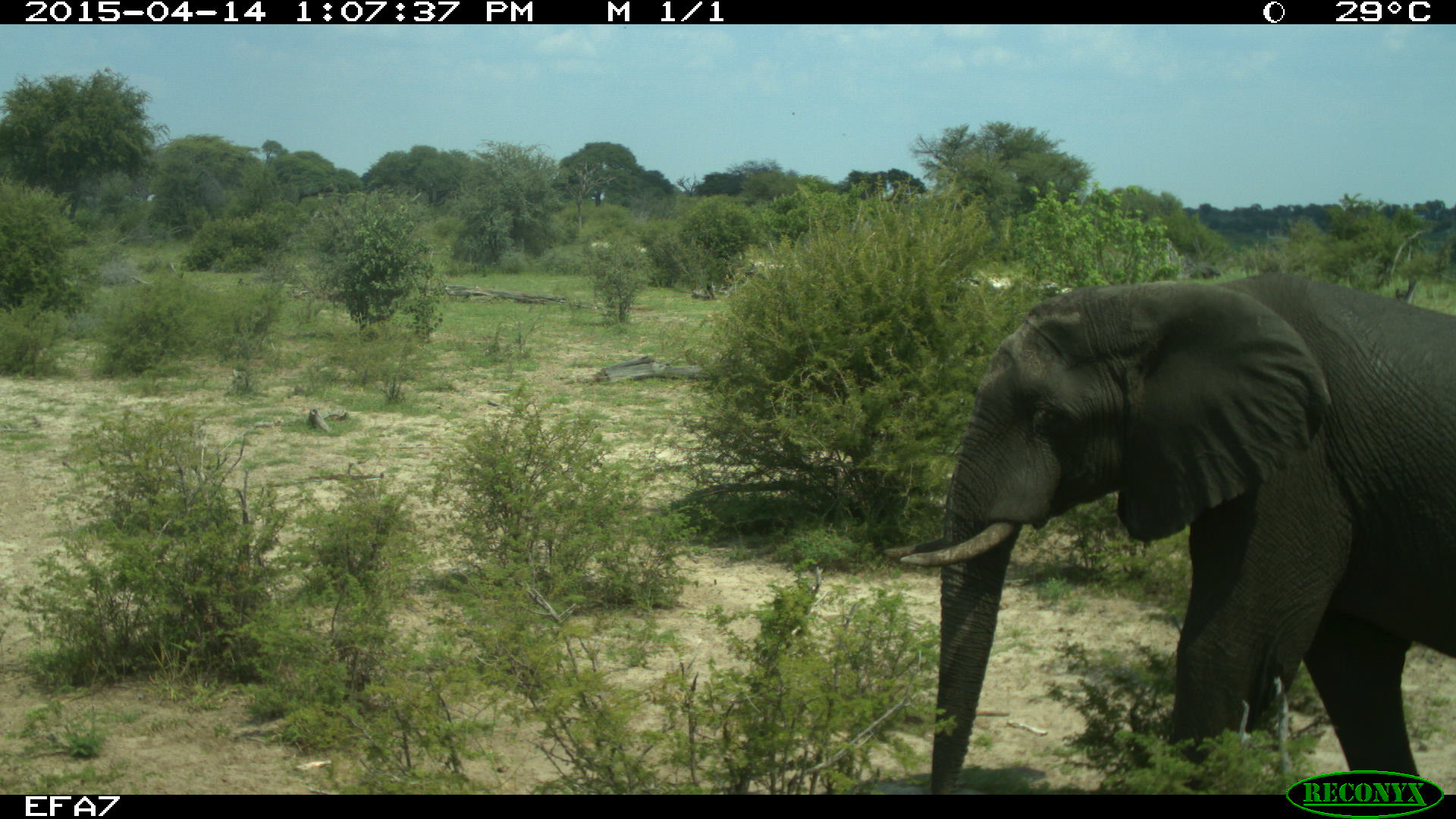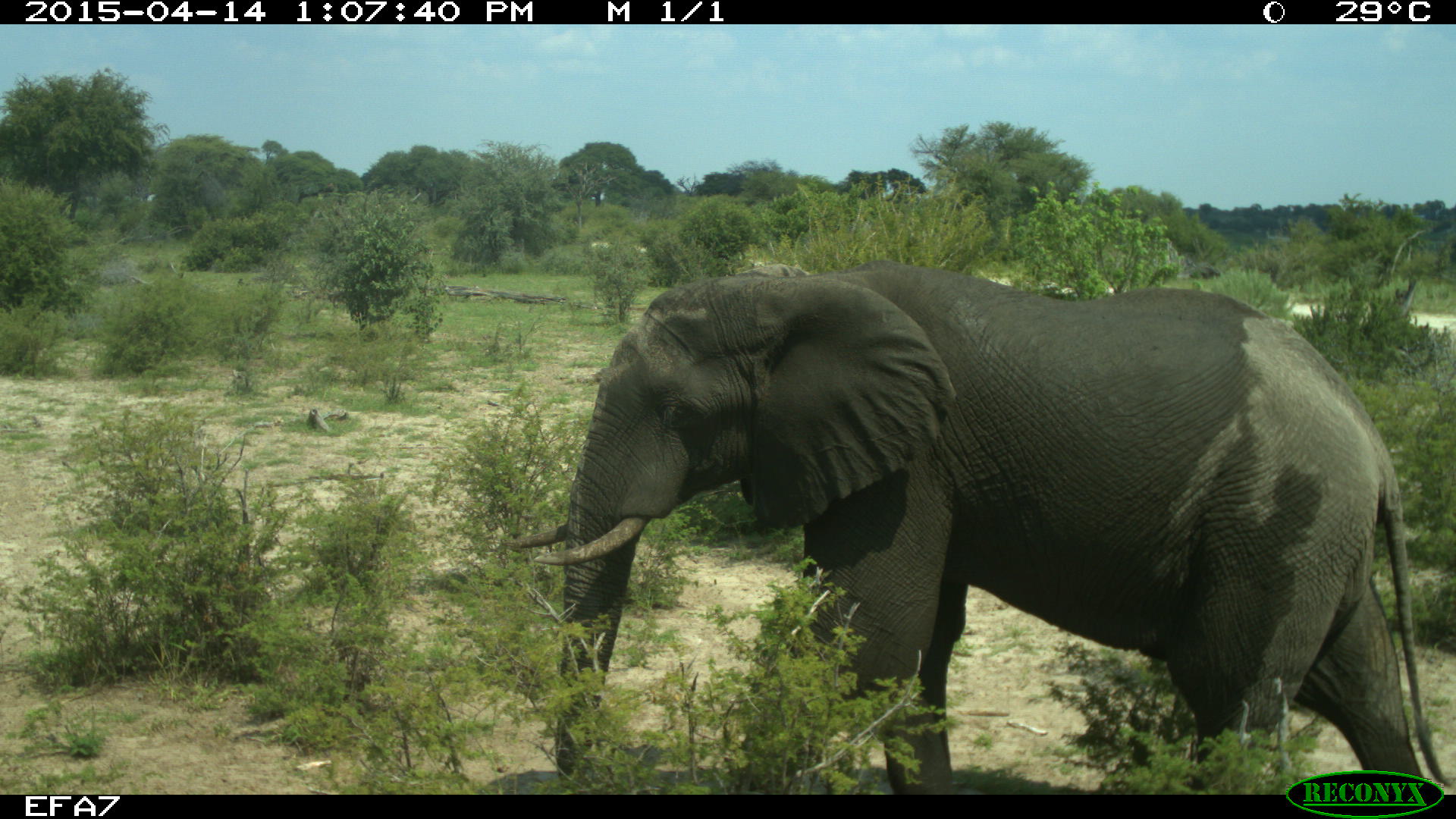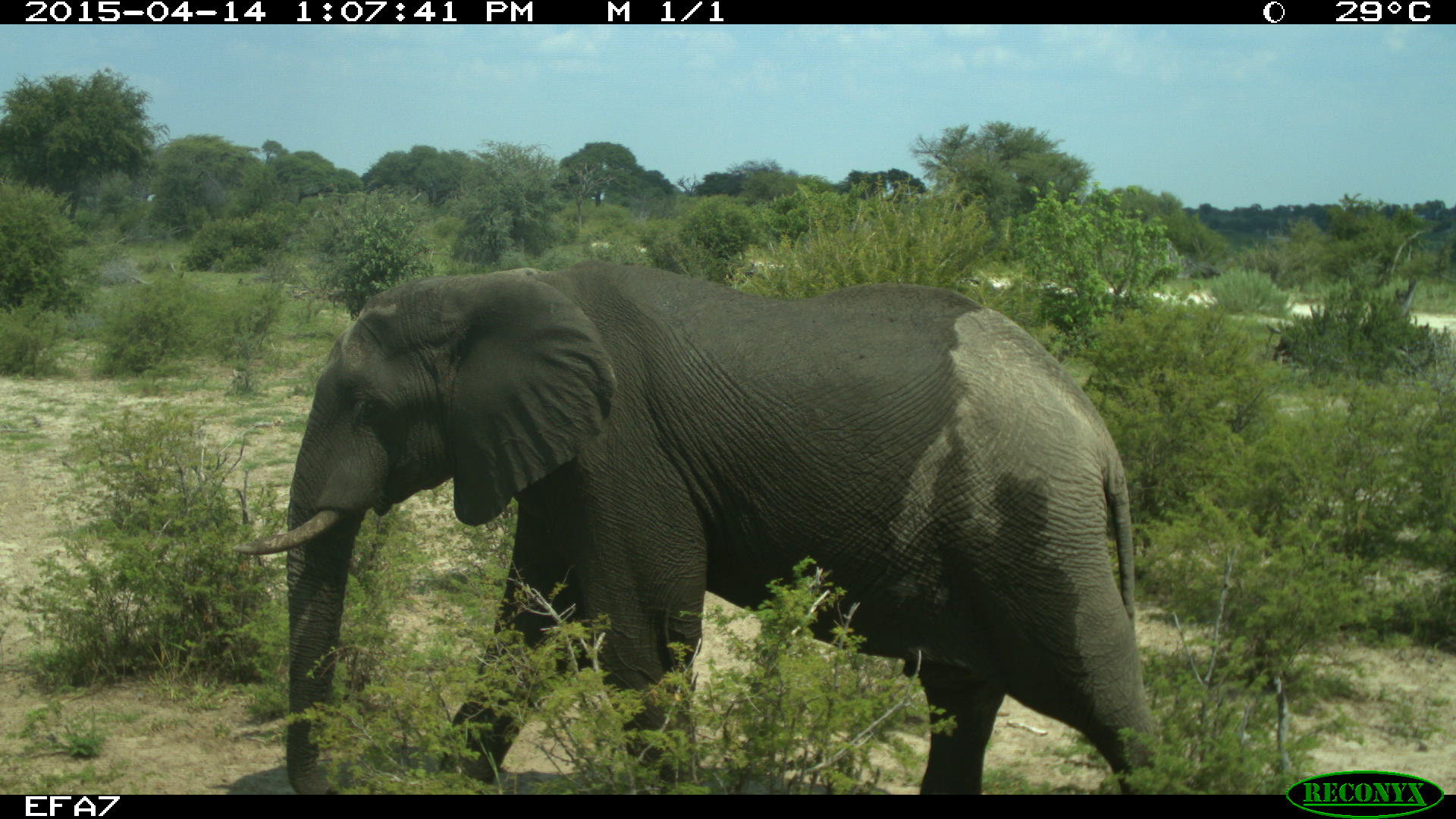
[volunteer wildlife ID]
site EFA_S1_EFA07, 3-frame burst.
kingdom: Animalia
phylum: Chordata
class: Mammalia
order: Proboscidea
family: Elephantidae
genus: Loxodonta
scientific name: Loxodonta africana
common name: african bush elephant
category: elephant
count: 1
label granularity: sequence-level